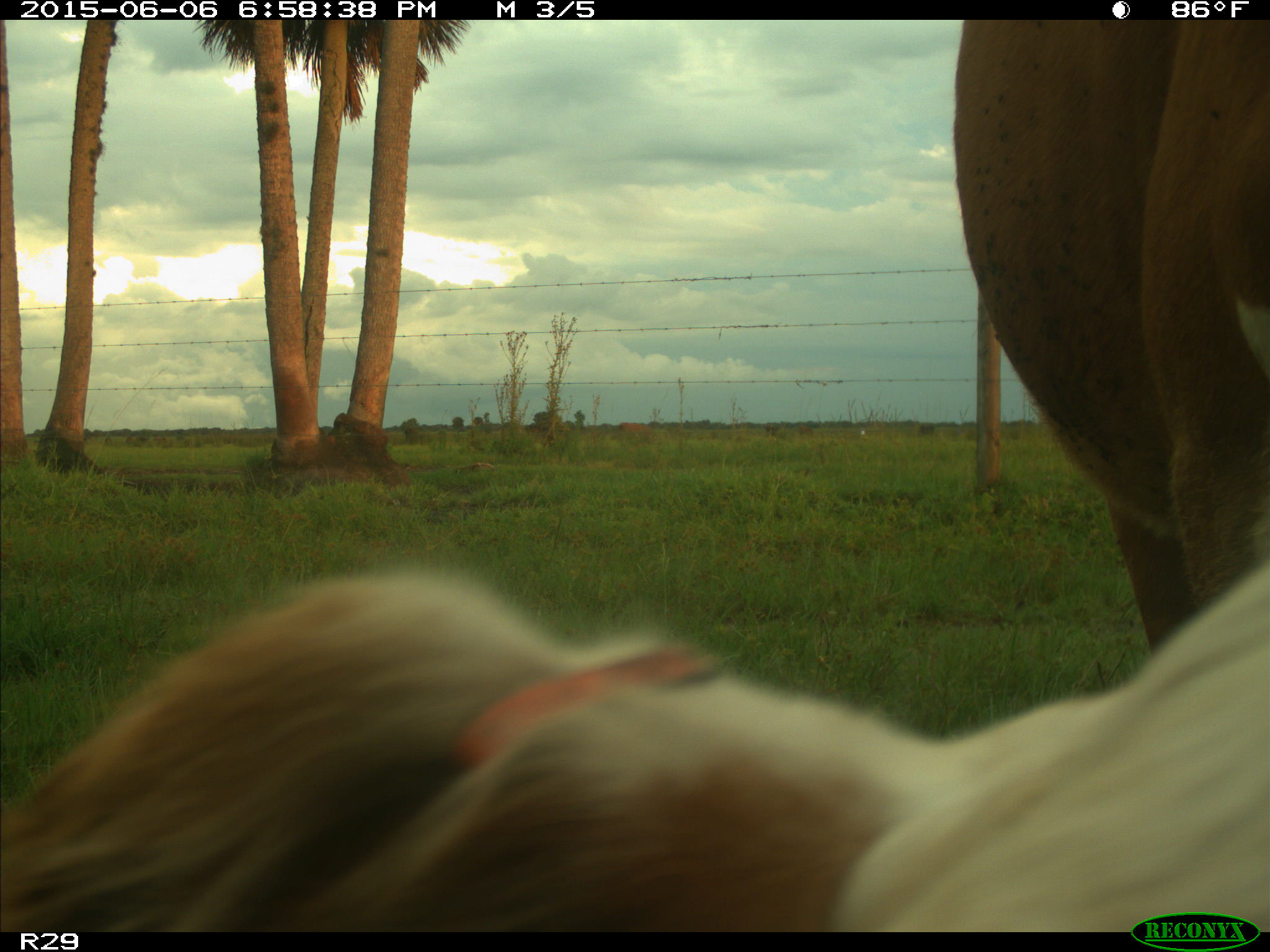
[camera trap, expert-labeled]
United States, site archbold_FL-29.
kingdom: Animalia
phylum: Chordata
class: Mammalia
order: Artiodactyla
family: Bovidae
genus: Bos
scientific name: Bos taurus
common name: domestic cow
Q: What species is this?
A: Bos taurus (domestic cow).